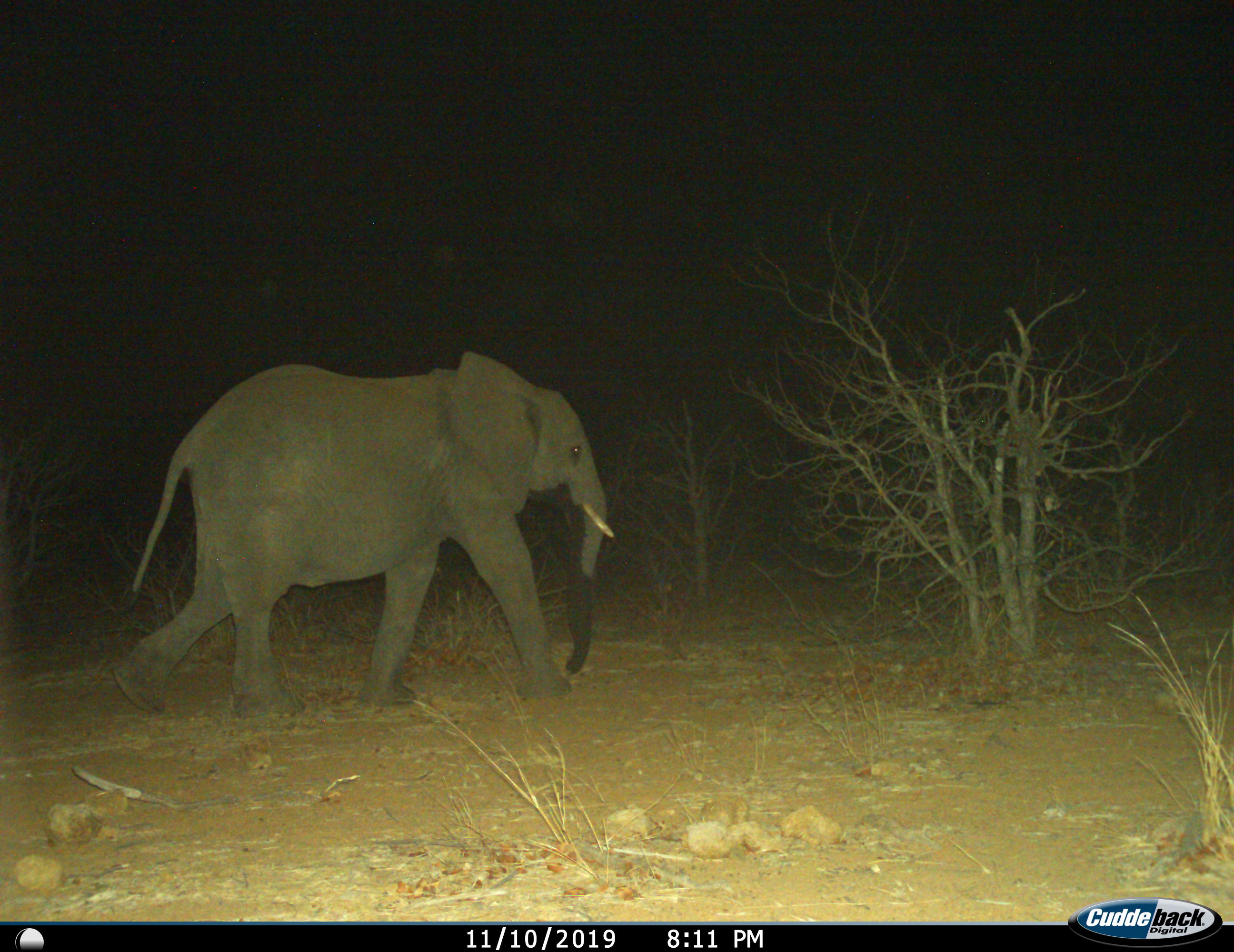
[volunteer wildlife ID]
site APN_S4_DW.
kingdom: Animalia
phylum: Chordata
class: Mammalia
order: Proboscidea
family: Elephantidae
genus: Loxodonta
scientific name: Loxodonta africana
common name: african bush elephant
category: elephant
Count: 1.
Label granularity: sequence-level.